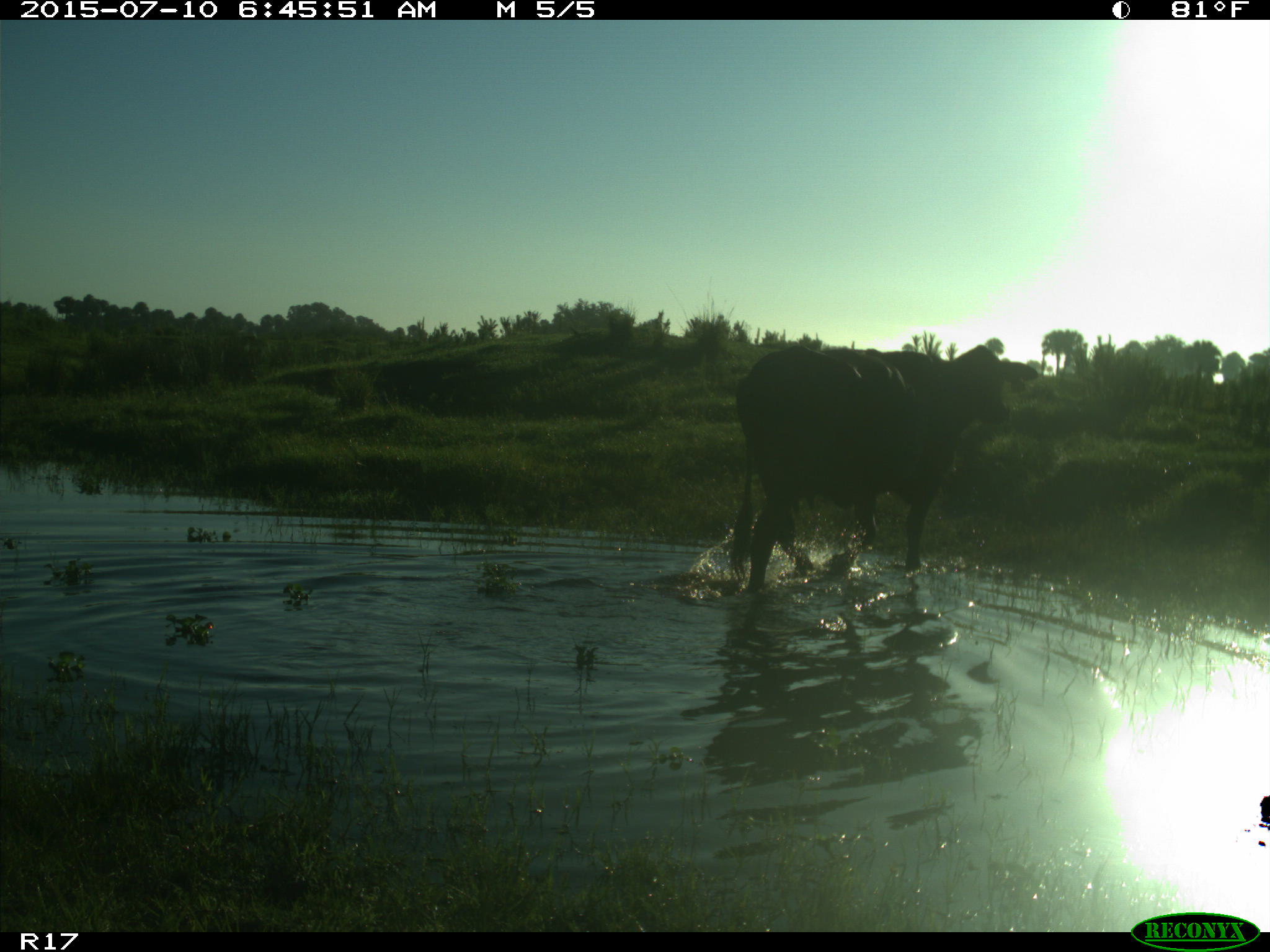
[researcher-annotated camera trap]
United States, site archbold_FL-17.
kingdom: Animalia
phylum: Chordata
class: Mammalia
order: Artiodactyla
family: Bovidae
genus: Bos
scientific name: Bos taurus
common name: domestic cow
Bos taurus (domestic cow).